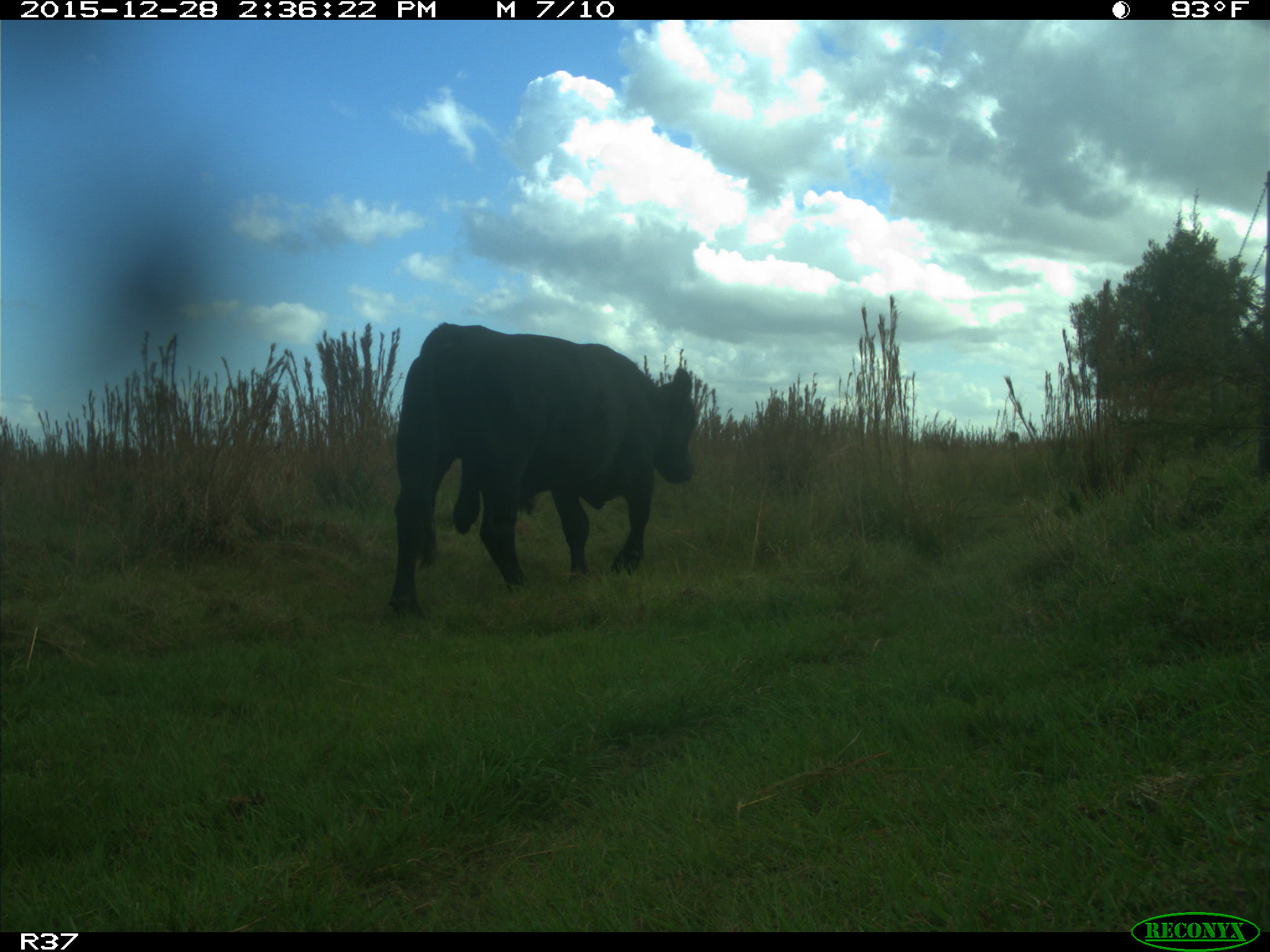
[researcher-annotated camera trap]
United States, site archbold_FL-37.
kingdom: Animalia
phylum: Chordata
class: Mammalia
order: Artiodactyla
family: Bovidae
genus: Bos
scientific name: Bos taurus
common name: domestic cow